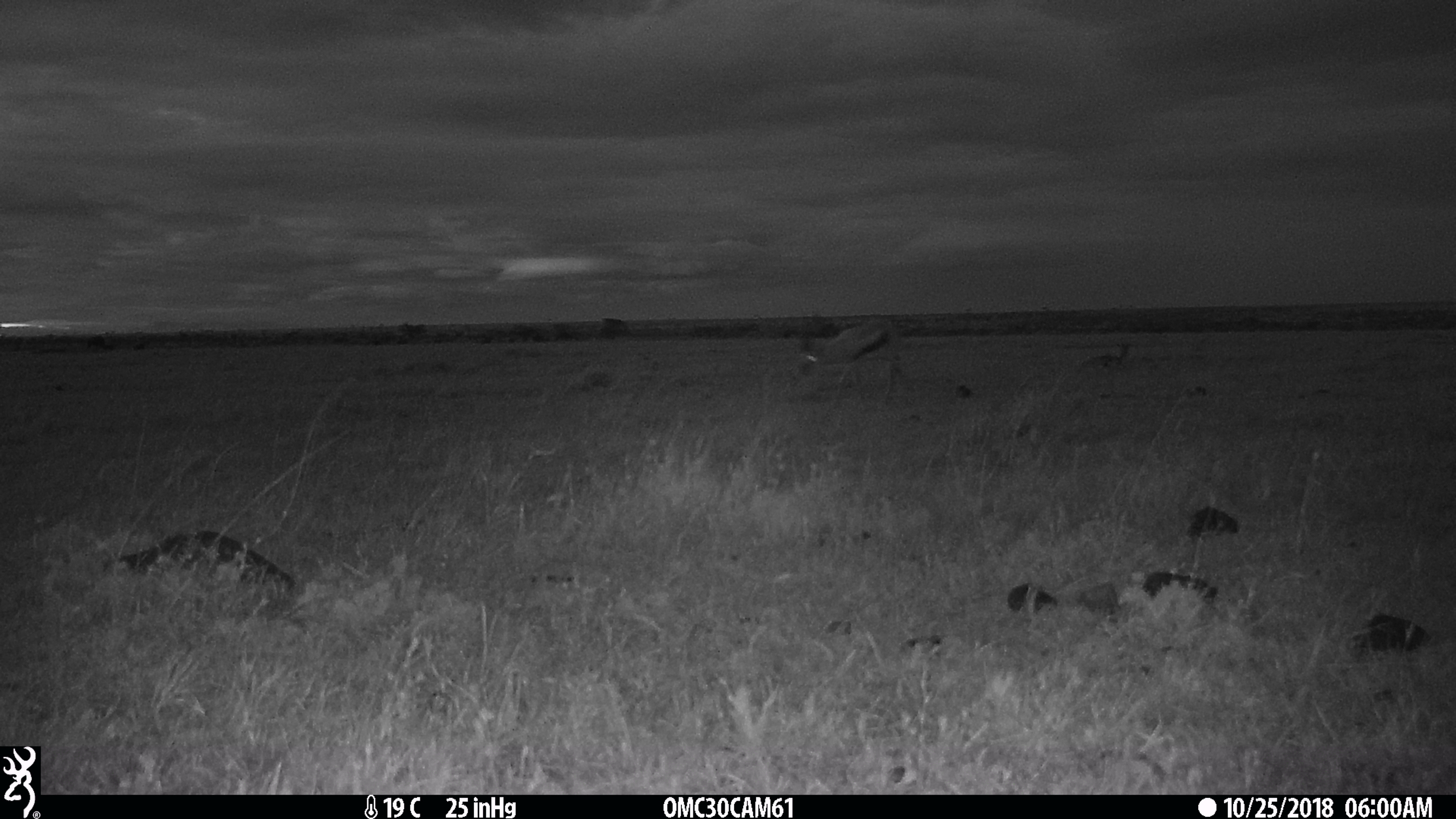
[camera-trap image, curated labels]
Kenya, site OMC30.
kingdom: Animalia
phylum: Chordata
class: Mammalia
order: Artiodactyla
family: Bovidae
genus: Eudorcas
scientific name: Eudorcas thomsonii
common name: thomon's gazelle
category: gazelle thomsons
Gazelle thomsons (thomon's gazelle) (Eudorcas thomsonii).